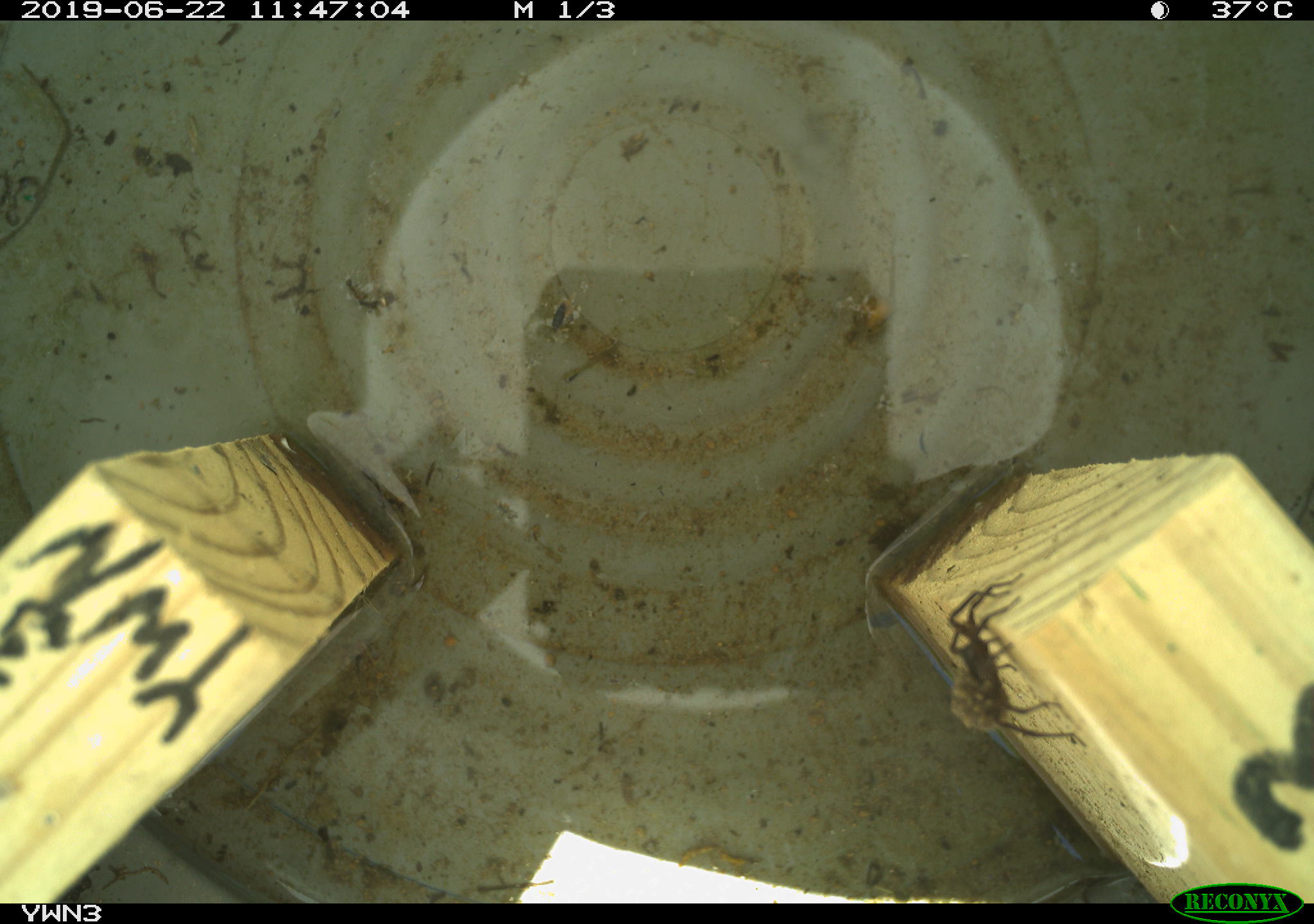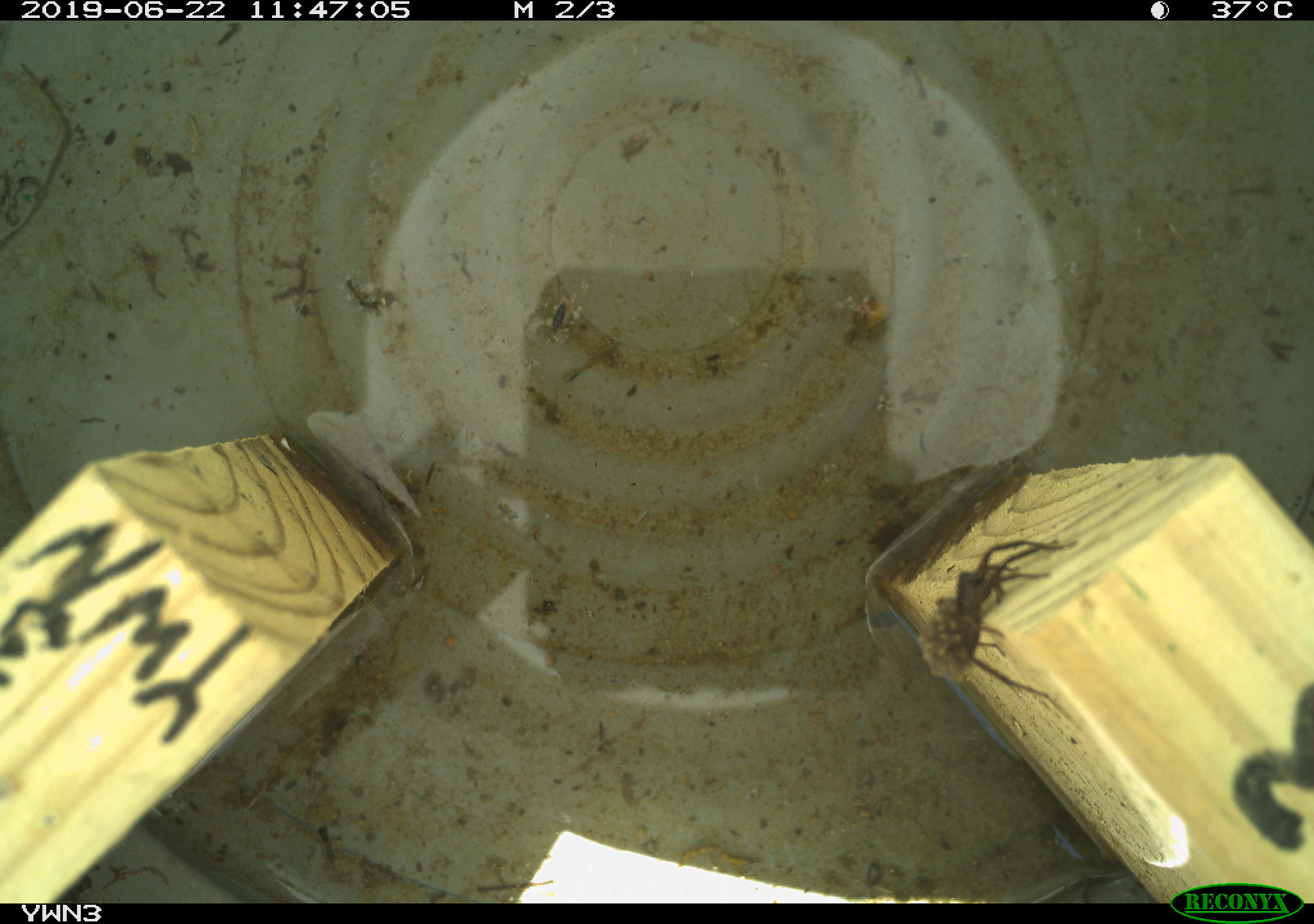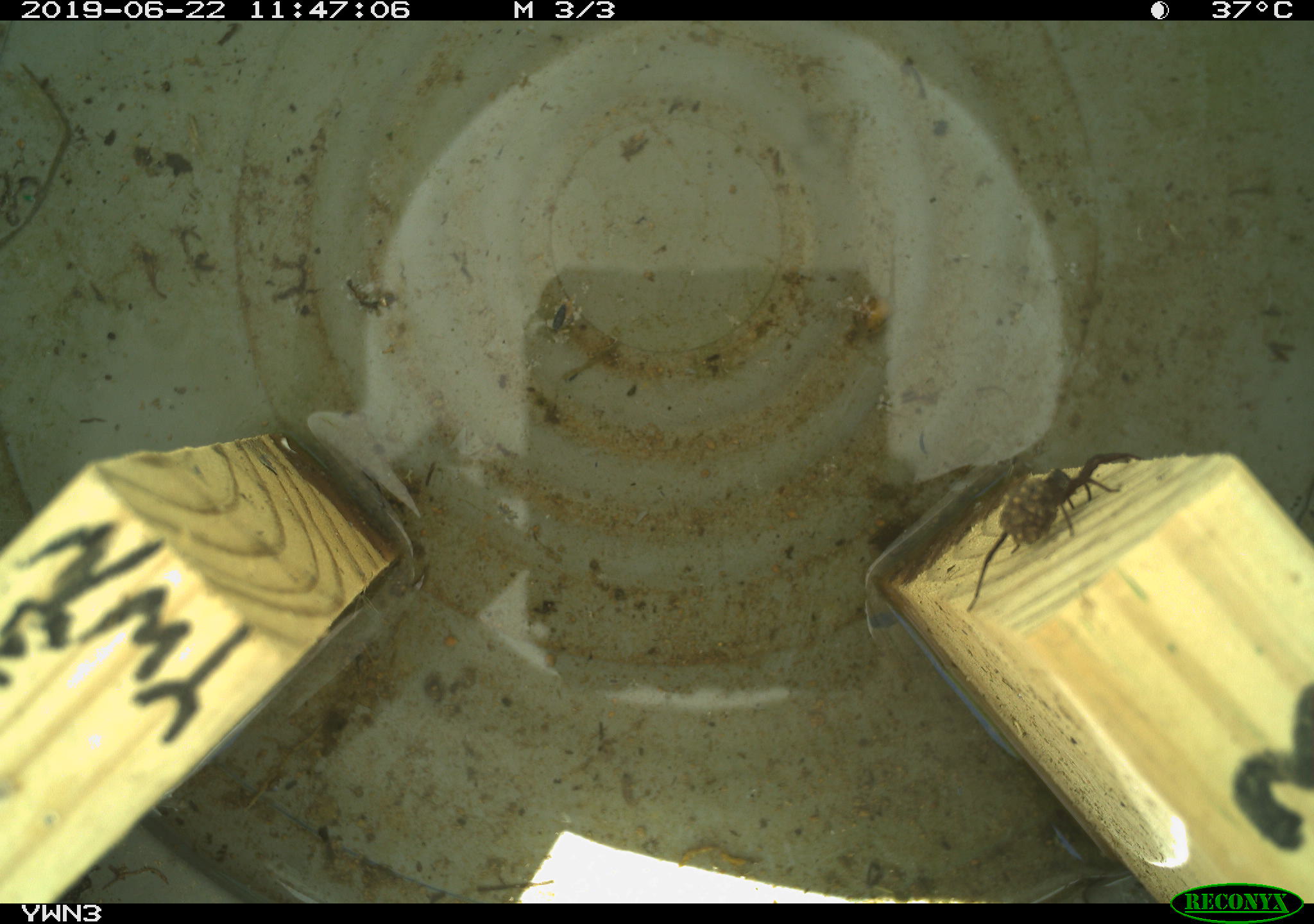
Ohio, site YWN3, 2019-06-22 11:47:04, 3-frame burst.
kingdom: Animalia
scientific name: Animalia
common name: animal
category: invertebrate